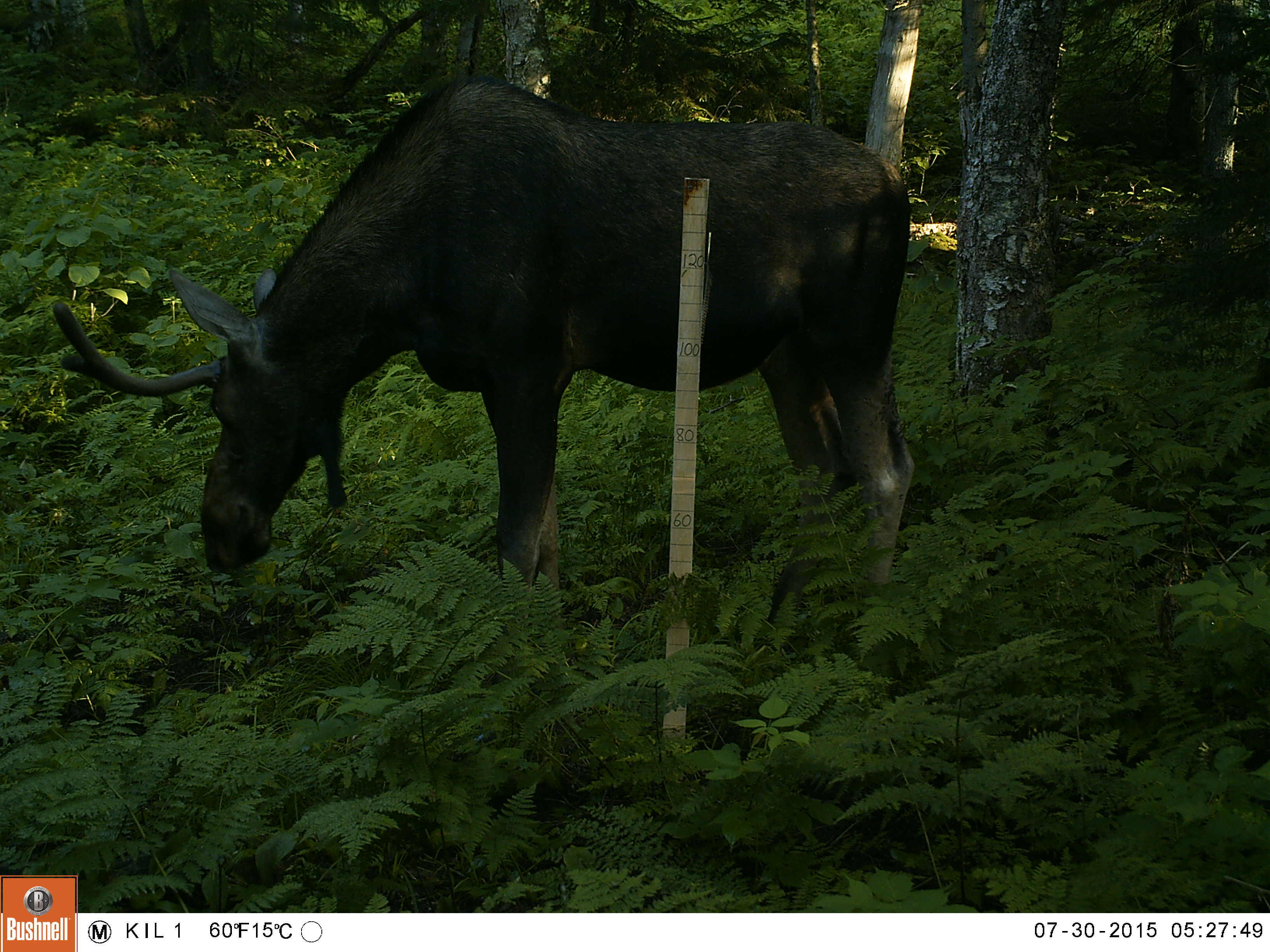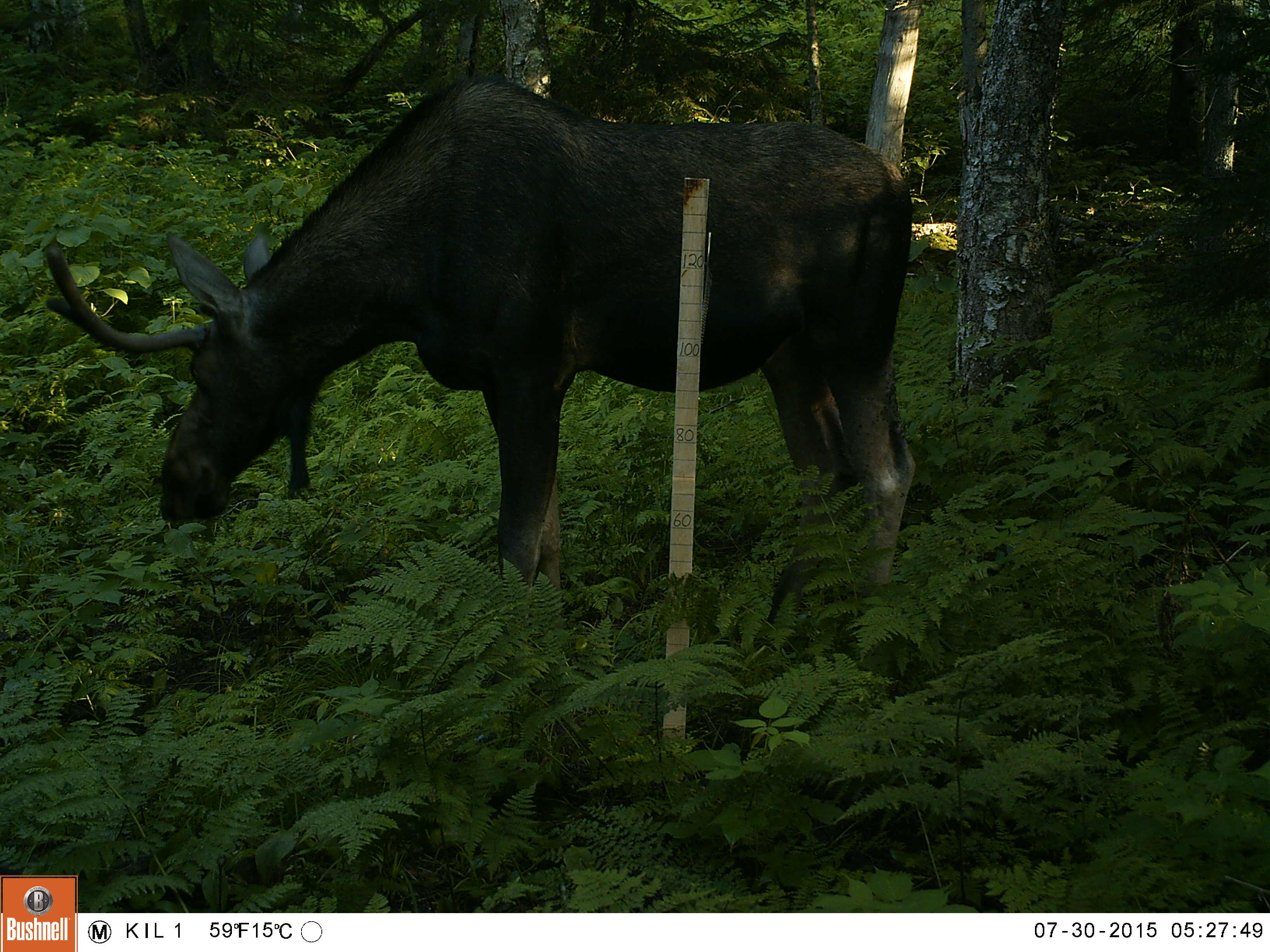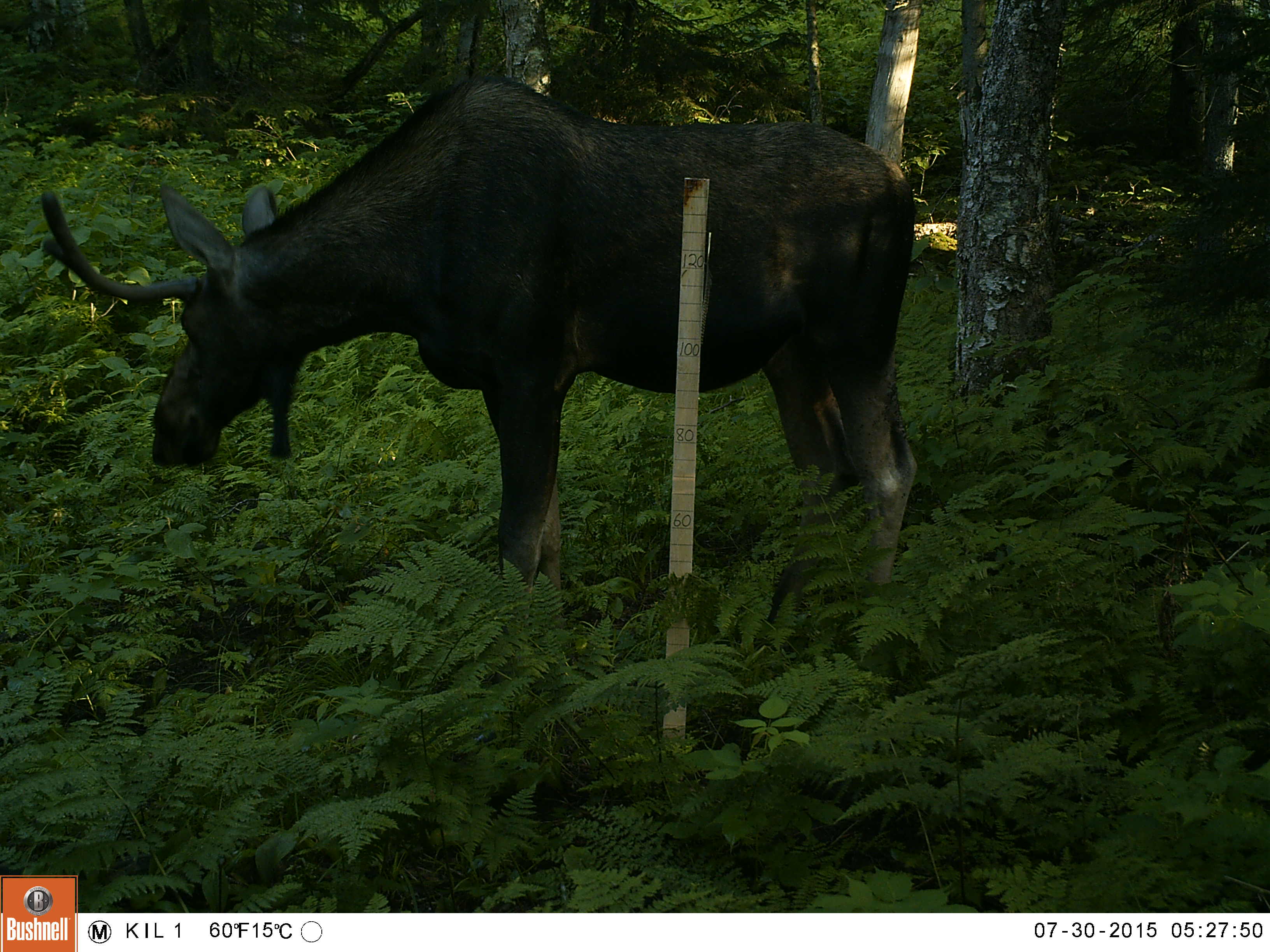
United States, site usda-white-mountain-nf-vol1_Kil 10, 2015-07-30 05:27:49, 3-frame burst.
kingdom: Animalia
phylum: Chordata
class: Mammalia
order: Artiodactyla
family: Cervidae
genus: Alces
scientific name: Alces alces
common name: moose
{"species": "moose (Alces alces)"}